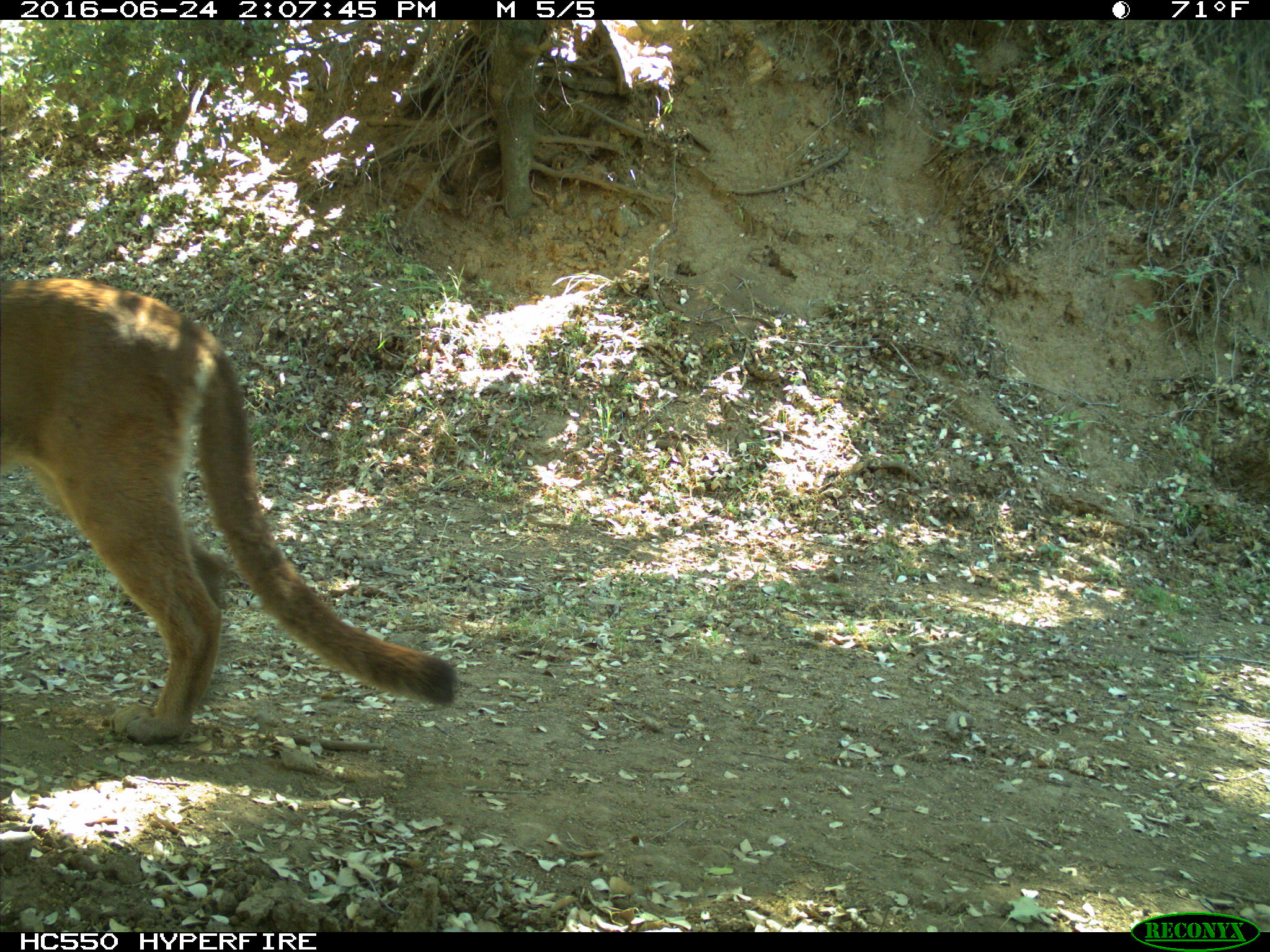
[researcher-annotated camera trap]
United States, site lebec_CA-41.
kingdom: Animalia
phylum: Chordata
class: Mammalia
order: Carnivora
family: Felidae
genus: Puma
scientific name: Puma concolor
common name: mountain lion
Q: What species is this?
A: Puma concolor (mountain lion).